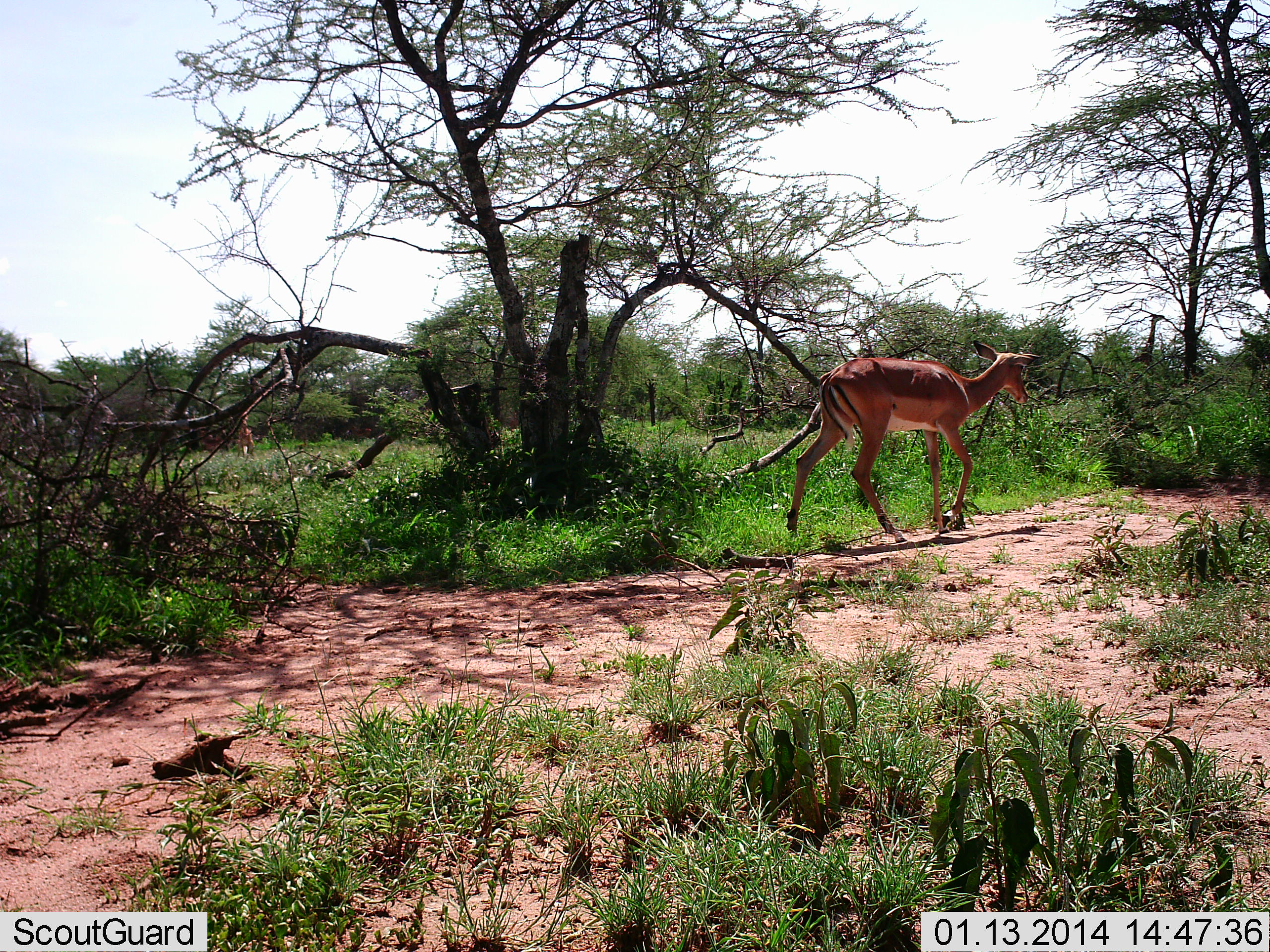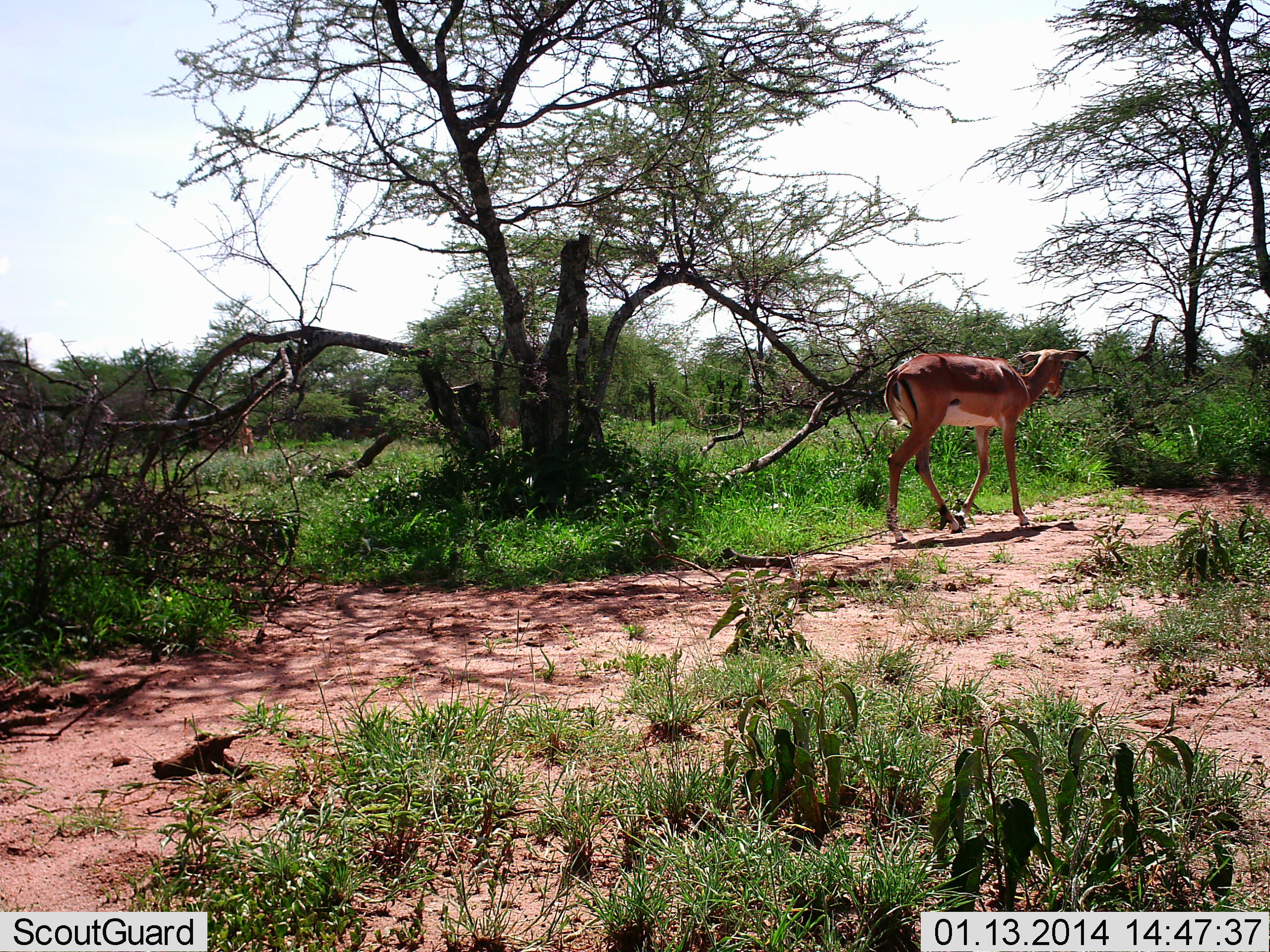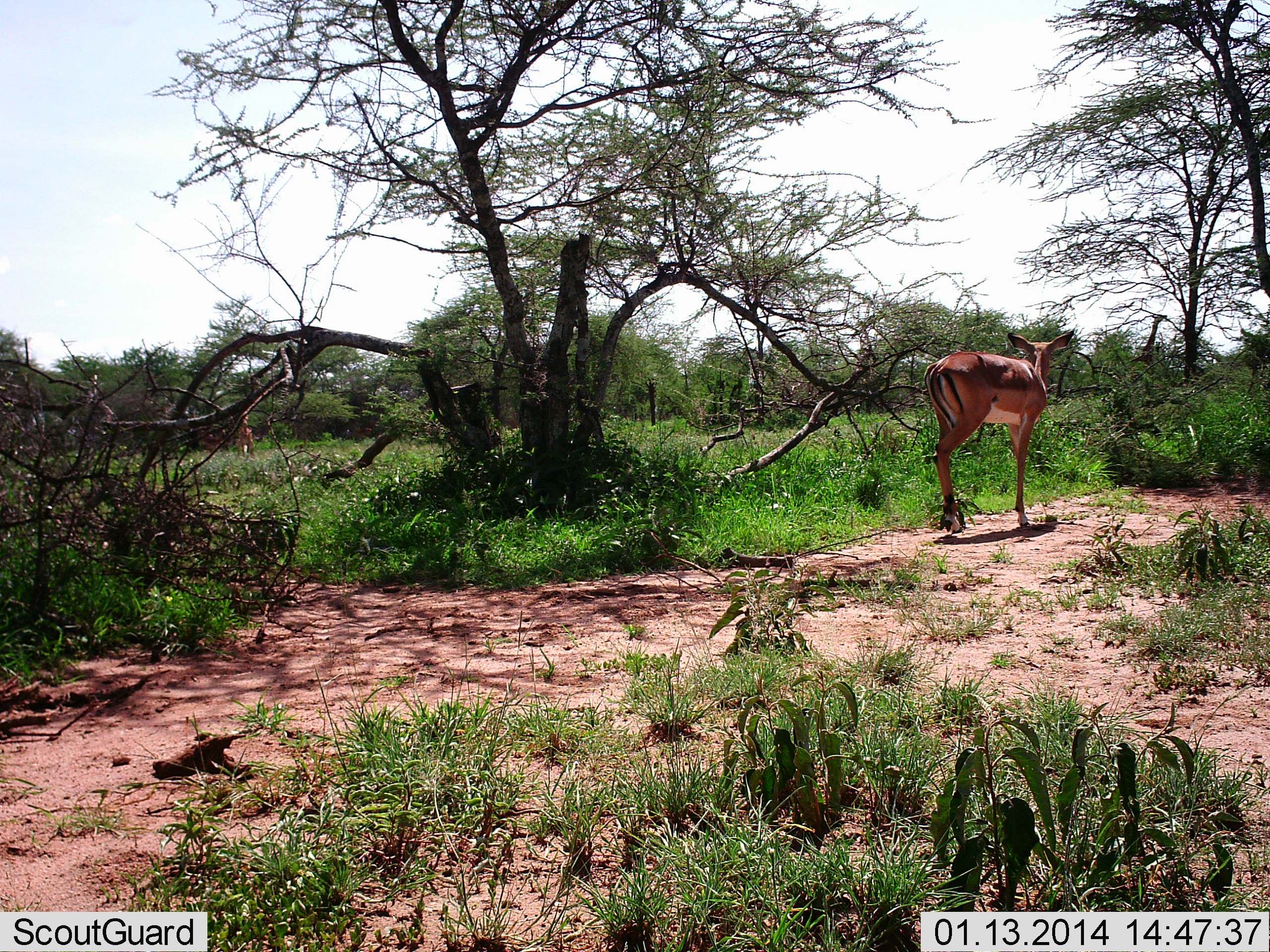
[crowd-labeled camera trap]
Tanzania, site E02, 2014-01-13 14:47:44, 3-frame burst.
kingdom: Animalia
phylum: Chordata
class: Mammalia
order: Artiodactyla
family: Bovidae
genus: Aepyceros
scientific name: Aepyceros melampus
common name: impala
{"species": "impala (Aepyceros melampus)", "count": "1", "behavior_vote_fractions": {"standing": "10%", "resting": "0%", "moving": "100%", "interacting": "0%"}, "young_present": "0%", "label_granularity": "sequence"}